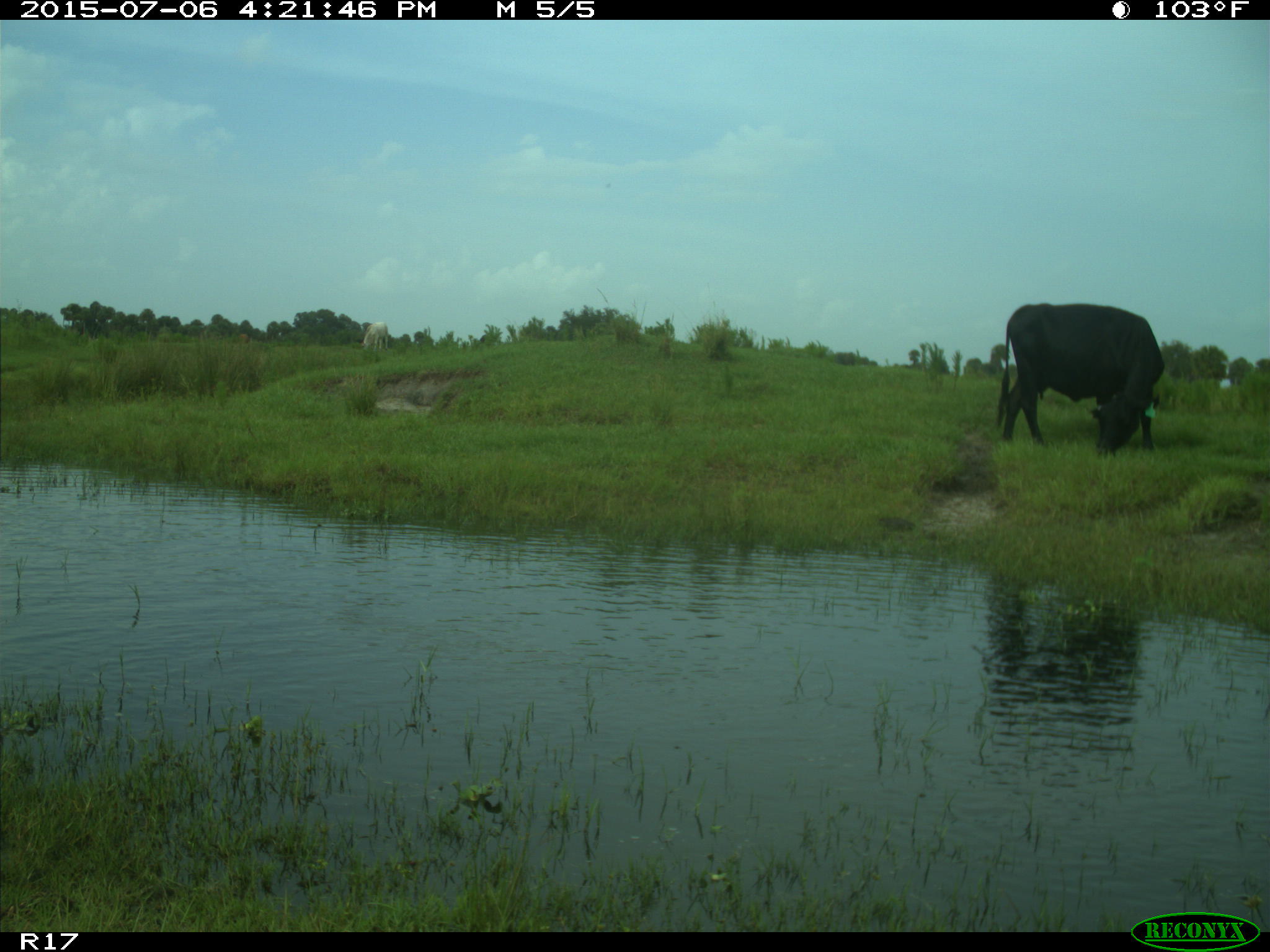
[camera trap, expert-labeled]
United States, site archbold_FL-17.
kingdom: Animalia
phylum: Chordata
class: Mammalia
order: Artiodactyla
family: Bovidae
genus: Bos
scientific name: Bos taurus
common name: domestic cow